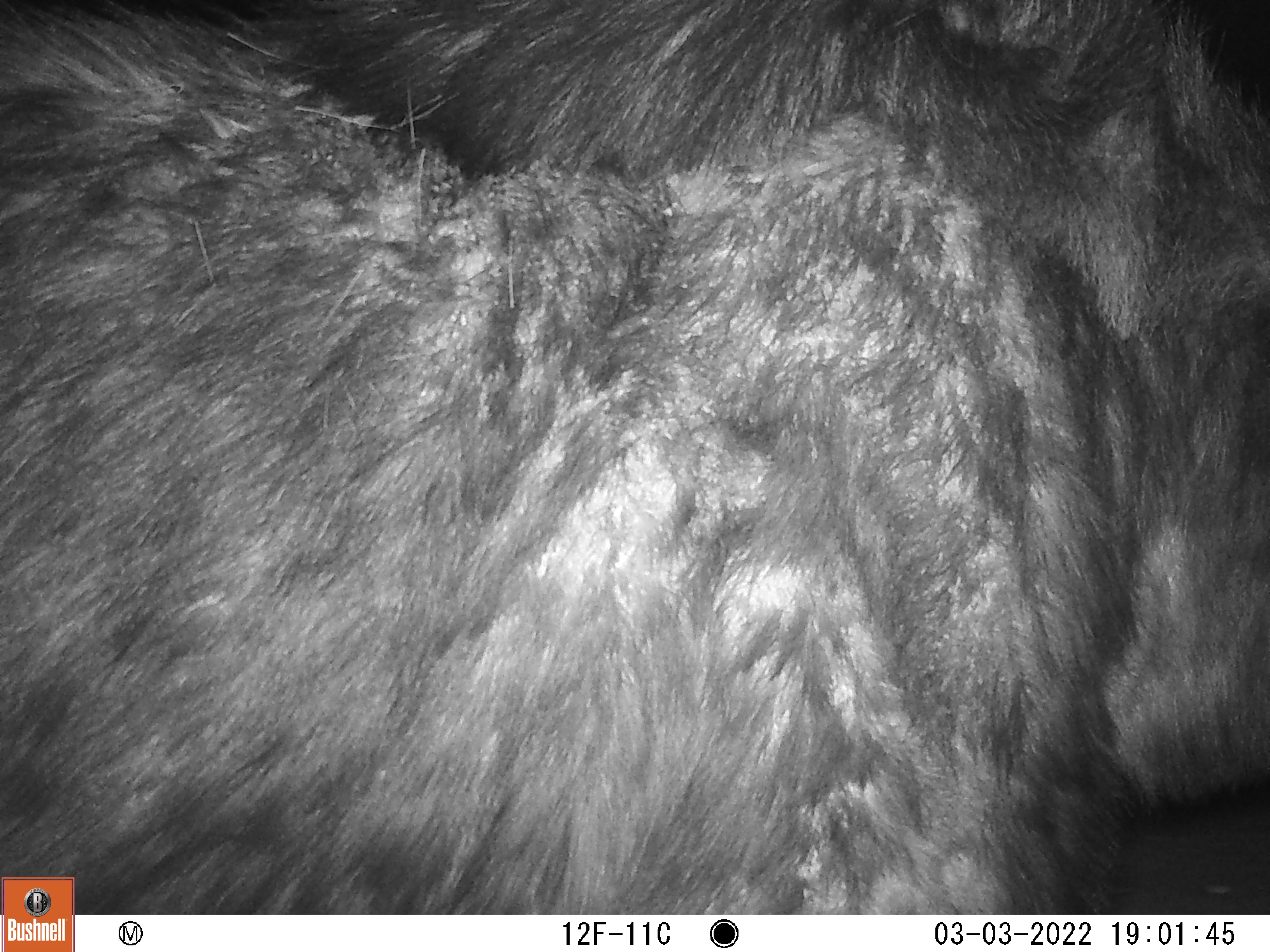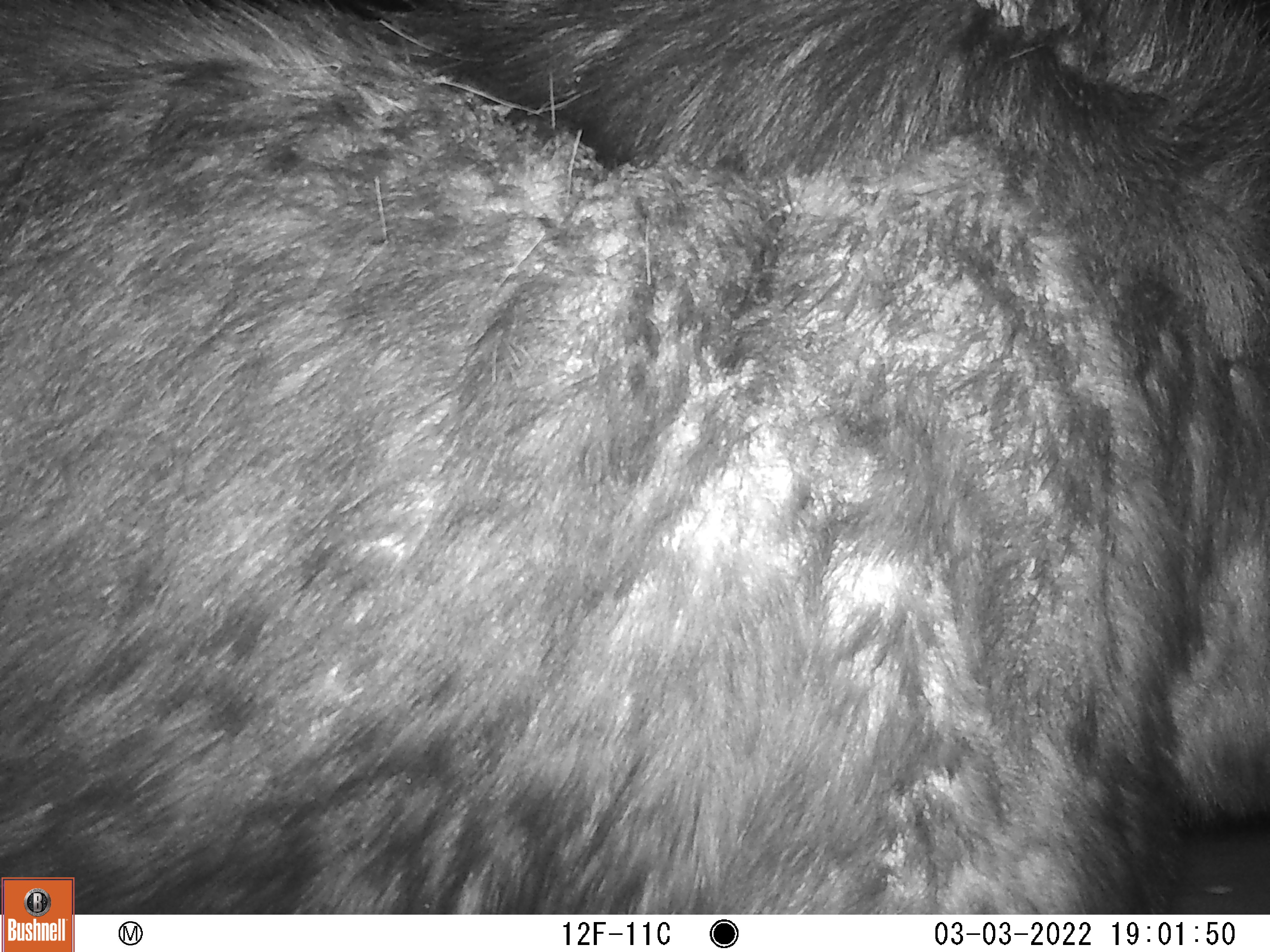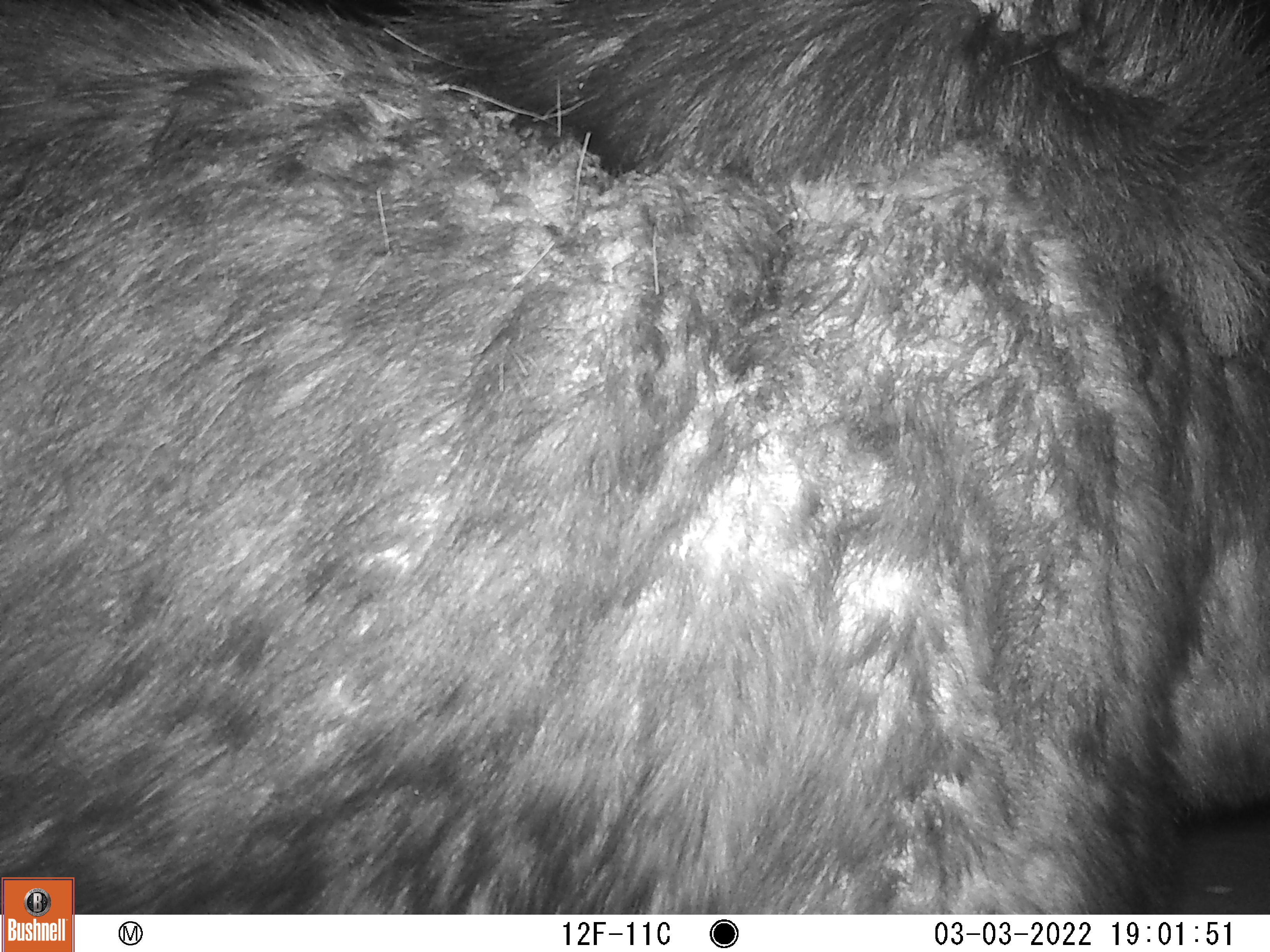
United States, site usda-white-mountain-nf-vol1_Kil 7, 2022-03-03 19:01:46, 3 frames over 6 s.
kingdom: Animalia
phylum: Chordata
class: Mammalia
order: Artiodactyla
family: Cervidae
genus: Alces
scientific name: Alces alces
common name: moose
Moose (Alces alces).